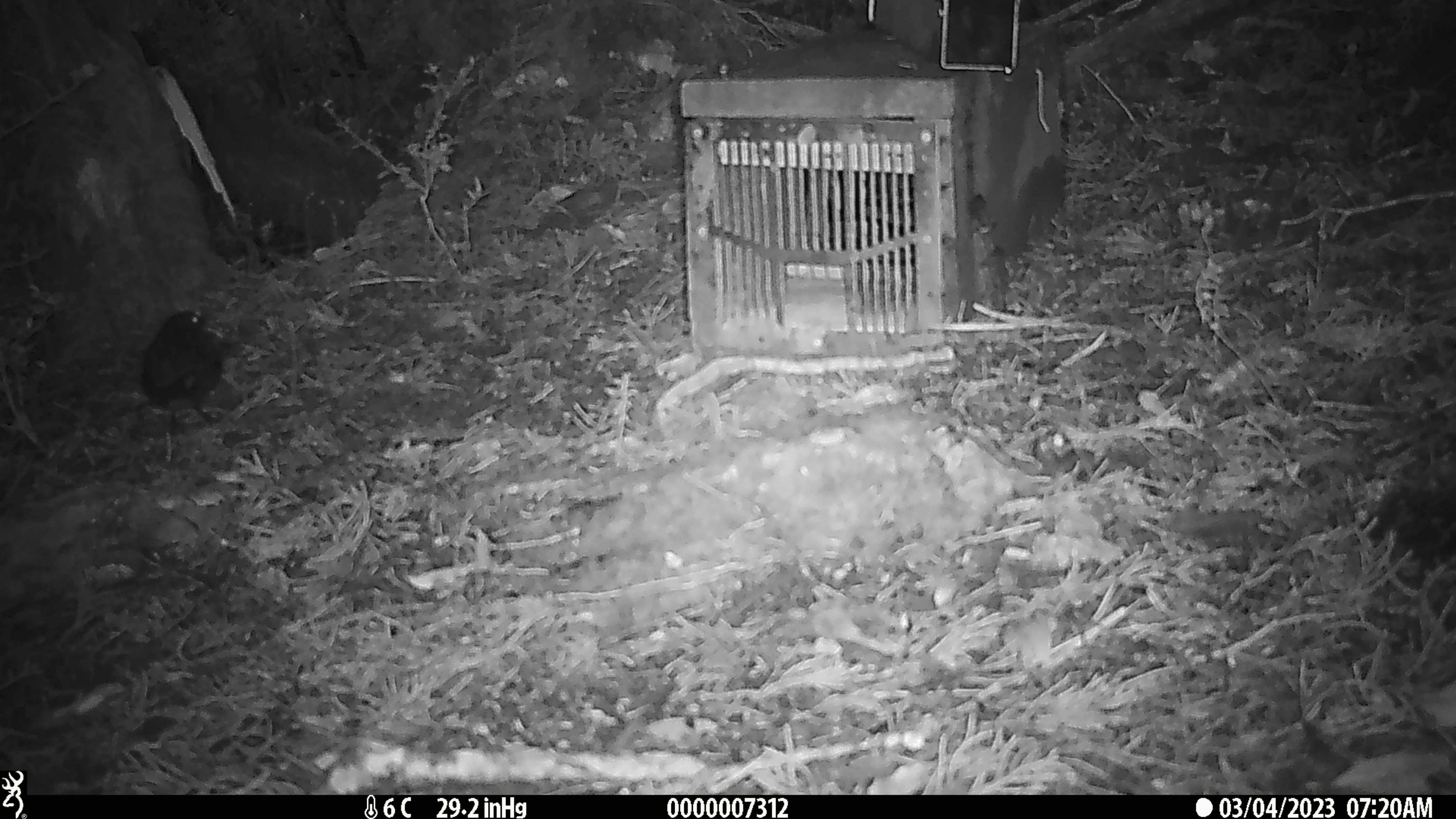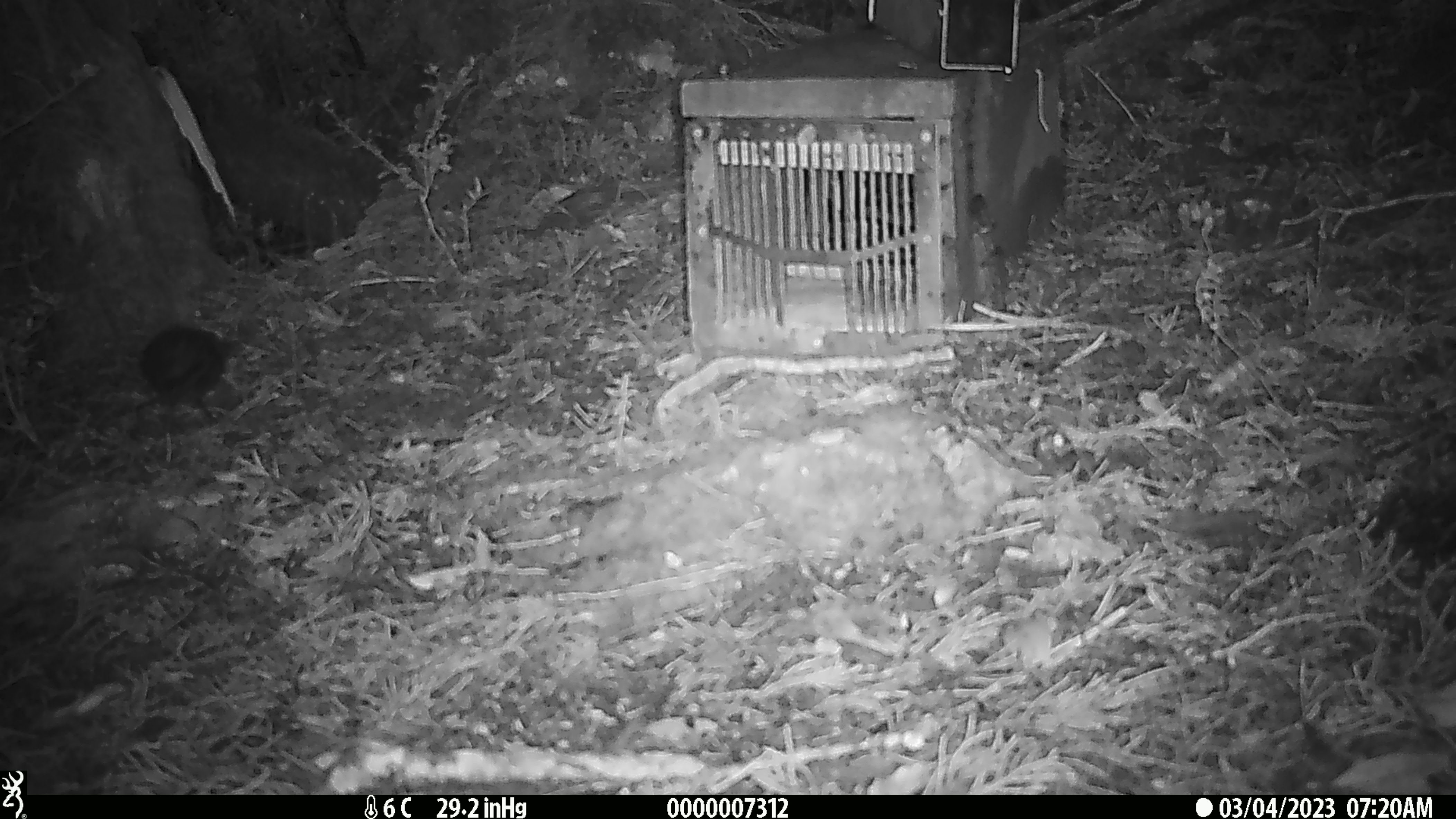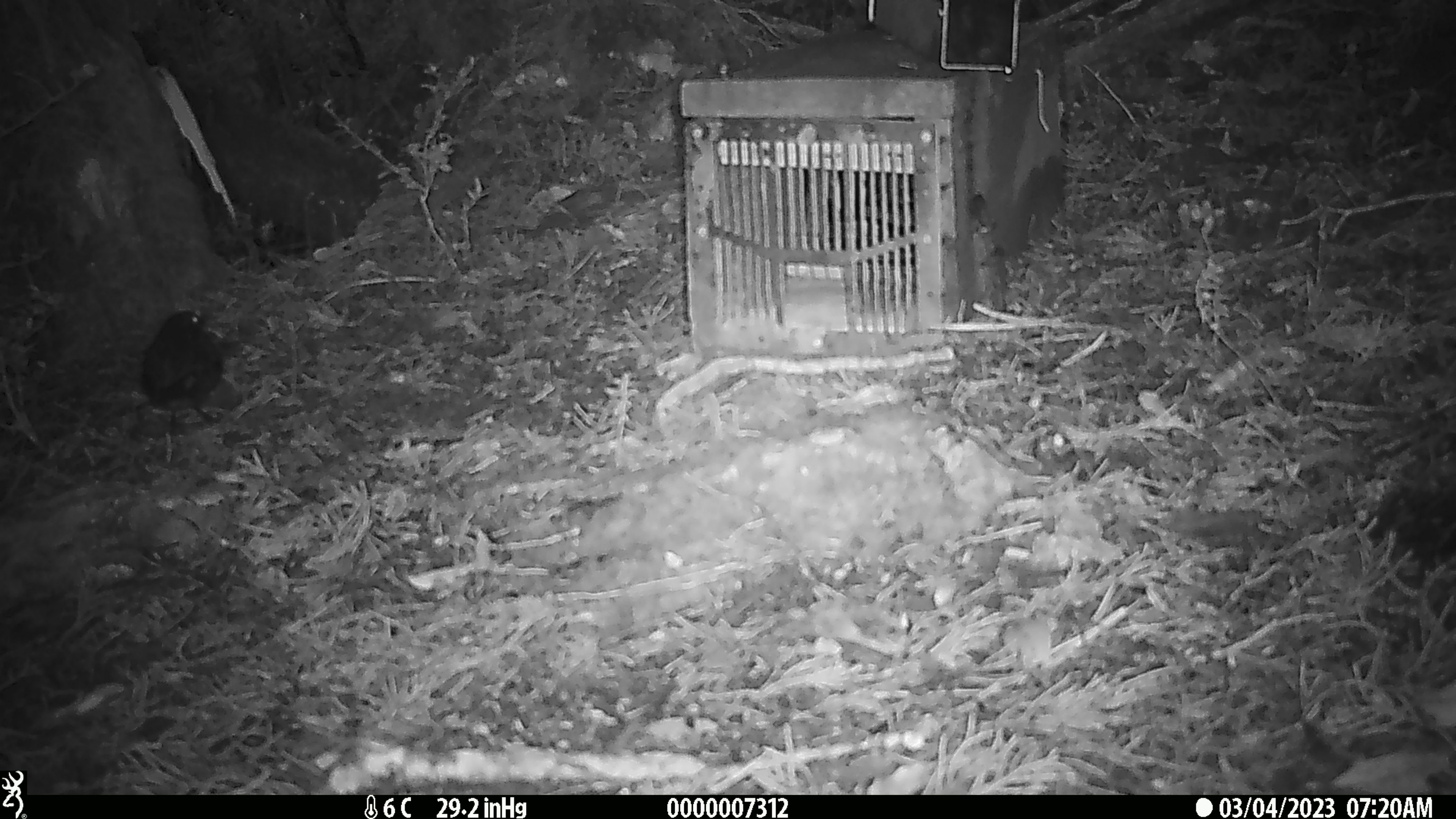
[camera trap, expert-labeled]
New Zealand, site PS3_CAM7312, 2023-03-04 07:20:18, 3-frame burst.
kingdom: Animalia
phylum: Chordata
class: Aves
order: Passeriformes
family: Petroicidae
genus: Petroica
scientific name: Petroica australis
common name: new zealand robin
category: robin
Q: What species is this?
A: Robin (new zealand robin) (Petroica australis).